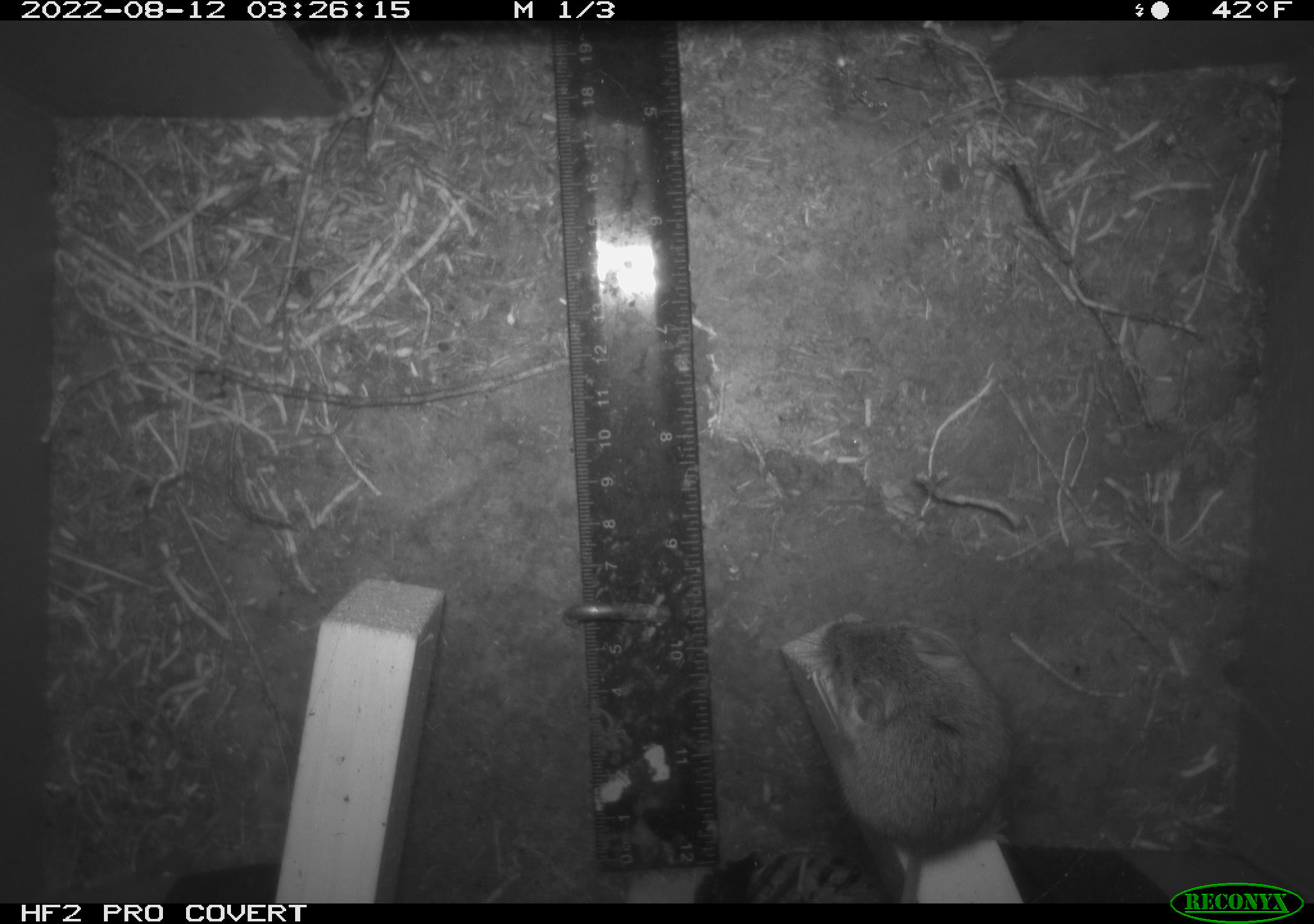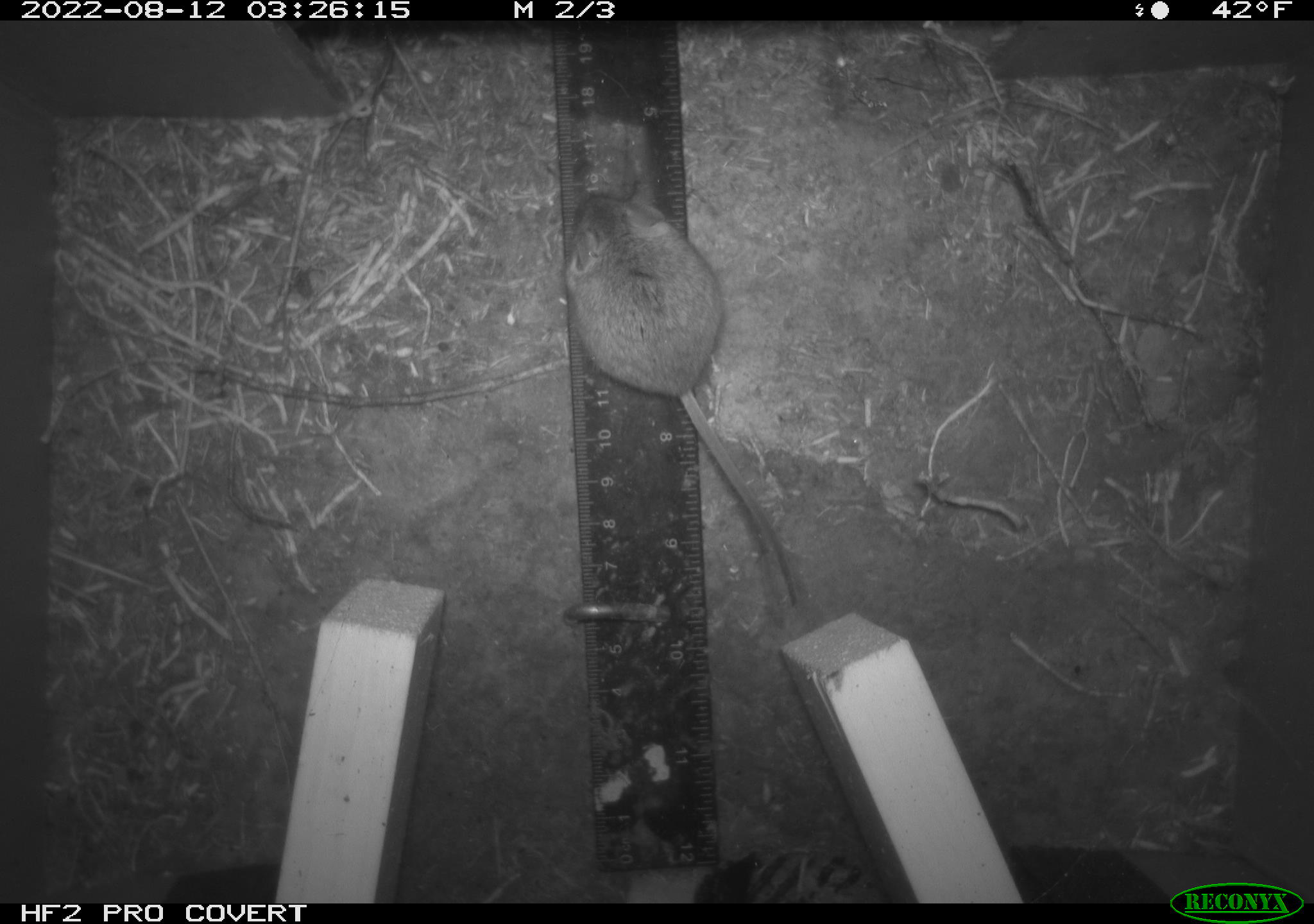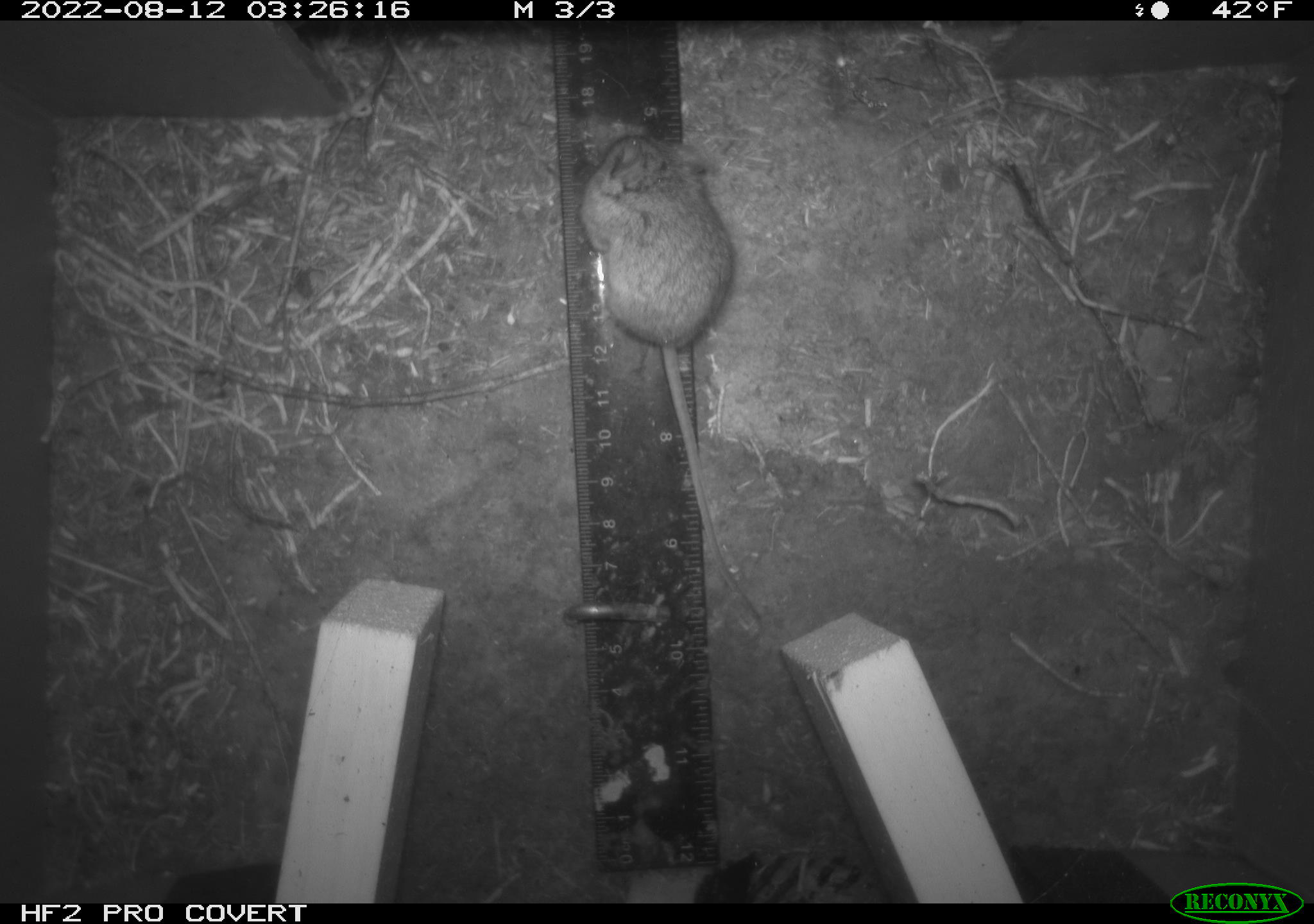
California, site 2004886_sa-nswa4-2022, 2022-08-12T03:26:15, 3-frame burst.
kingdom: Animalia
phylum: Chordata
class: Mammalia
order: Rodentia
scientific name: Rodentia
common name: rodent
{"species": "rodent (Rodentia)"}